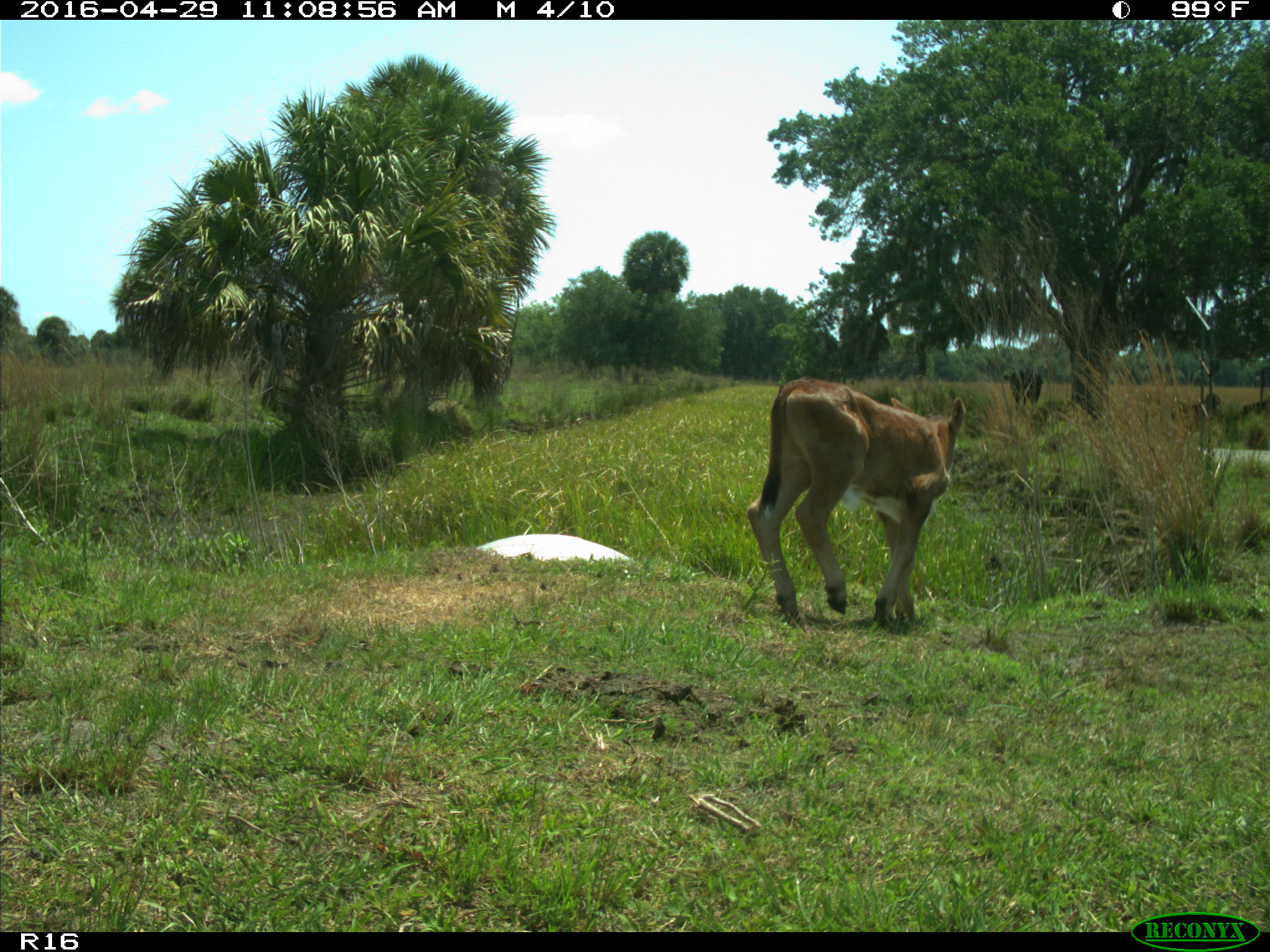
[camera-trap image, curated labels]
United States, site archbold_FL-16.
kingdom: Animalia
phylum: Chordata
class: Mammalia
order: Artiodactyla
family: Bovidae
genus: Bos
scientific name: Bos taurus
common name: domestic cow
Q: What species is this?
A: Bos taurus (domestic cow).